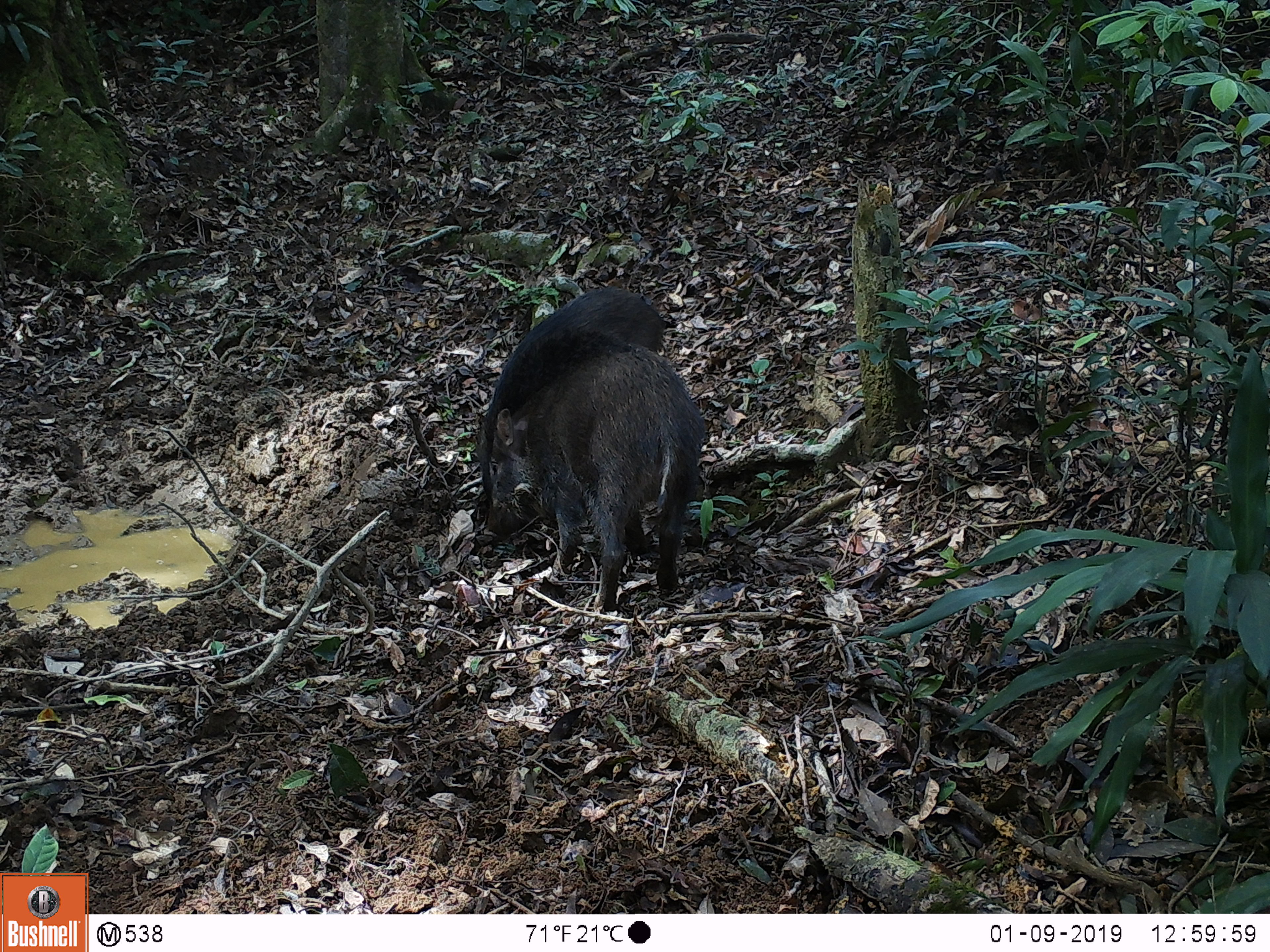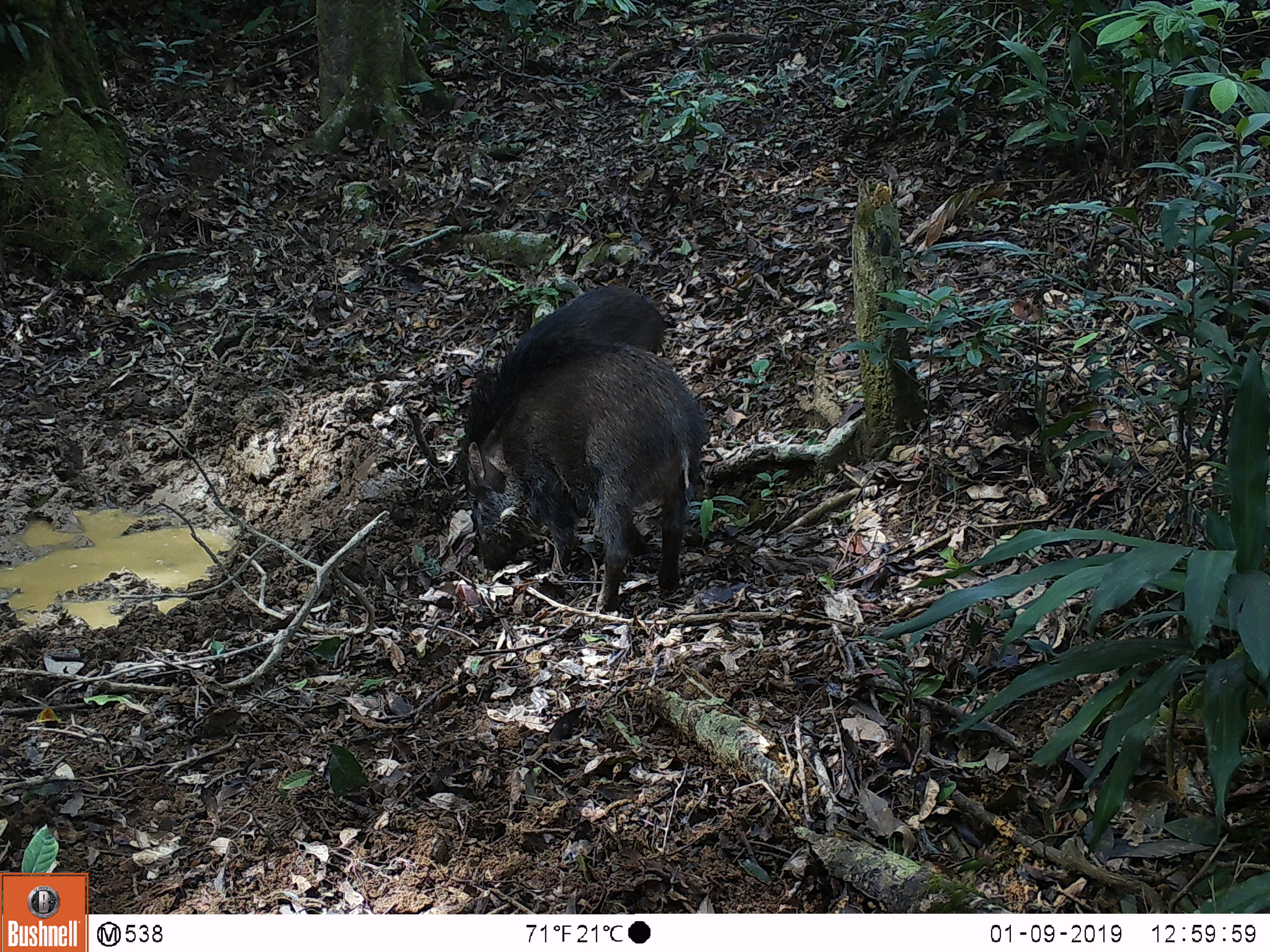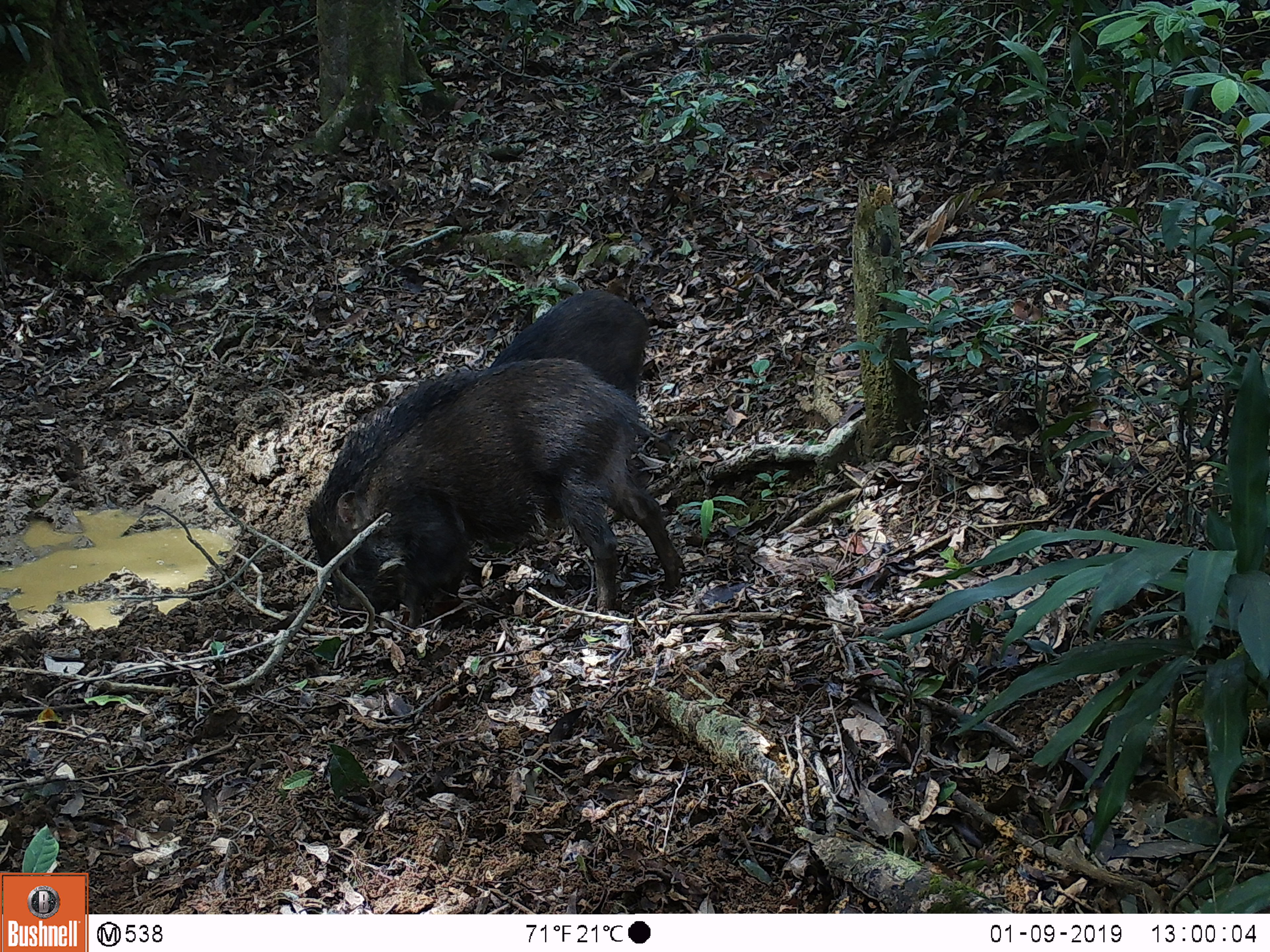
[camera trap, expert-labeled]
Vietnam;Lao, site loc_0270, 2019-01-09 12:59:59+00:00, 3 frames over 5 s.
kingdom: Animalia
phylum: Chordata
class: Mammalia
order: Artiodactyla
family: Suidae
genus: Sus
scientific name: Sus scrofa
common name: eurasian wild pig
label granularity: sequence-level